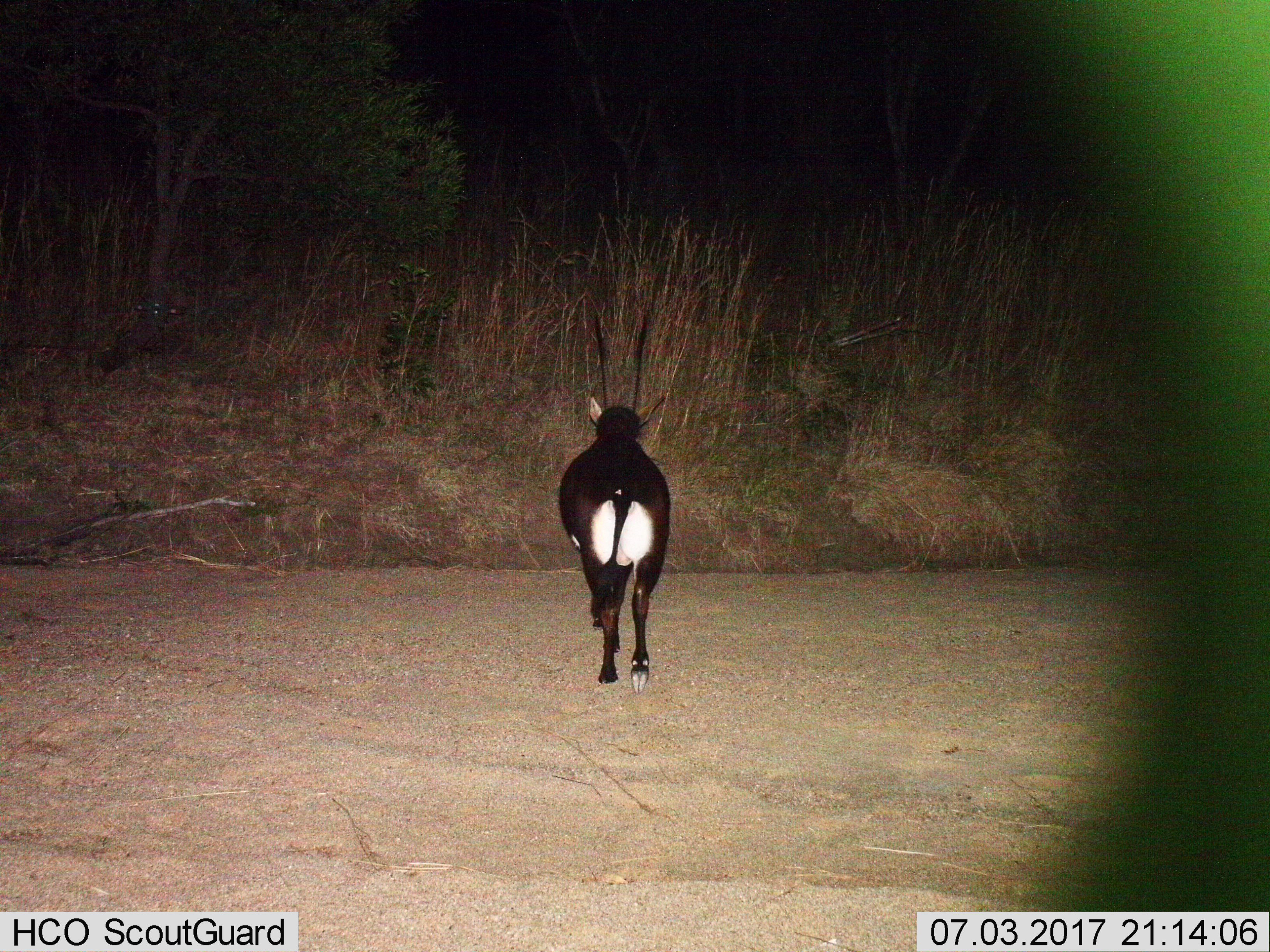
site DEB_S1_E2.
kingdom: Animalia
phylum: Chordata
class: Mammalia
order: Artiodactyla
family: Bovidae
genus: Hippotragus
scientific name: Hippotragus niger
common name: sable antelope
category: sable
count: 1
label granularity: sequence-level